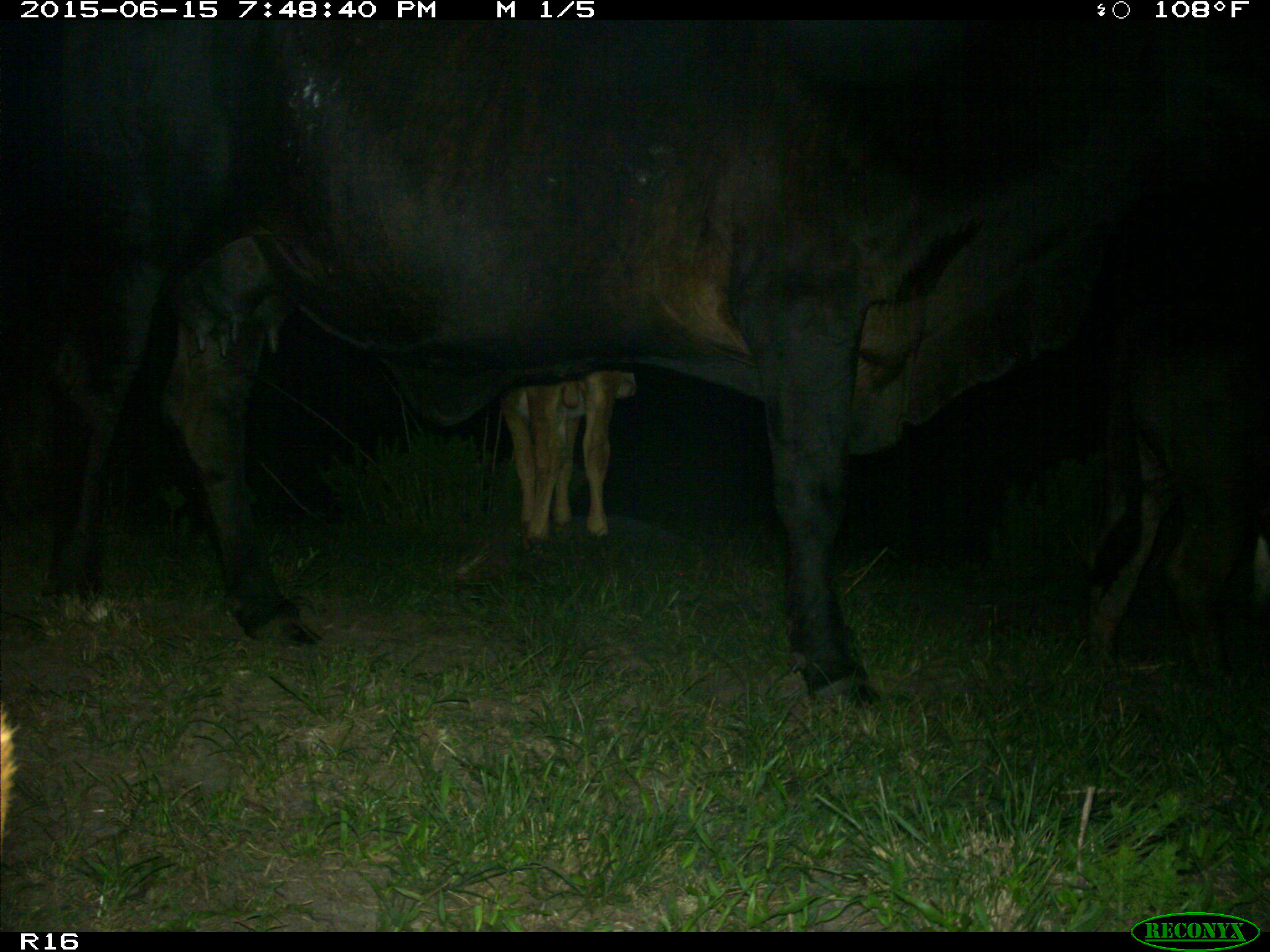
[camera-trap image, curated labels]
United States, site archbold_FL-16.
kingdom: Animalia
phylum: Chordata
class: Mammalia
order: Artiodactyla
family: Bovidae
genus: Bos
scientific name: Bos taurus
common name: domestic cow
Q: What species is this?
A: Bos taurus (domestic cow).